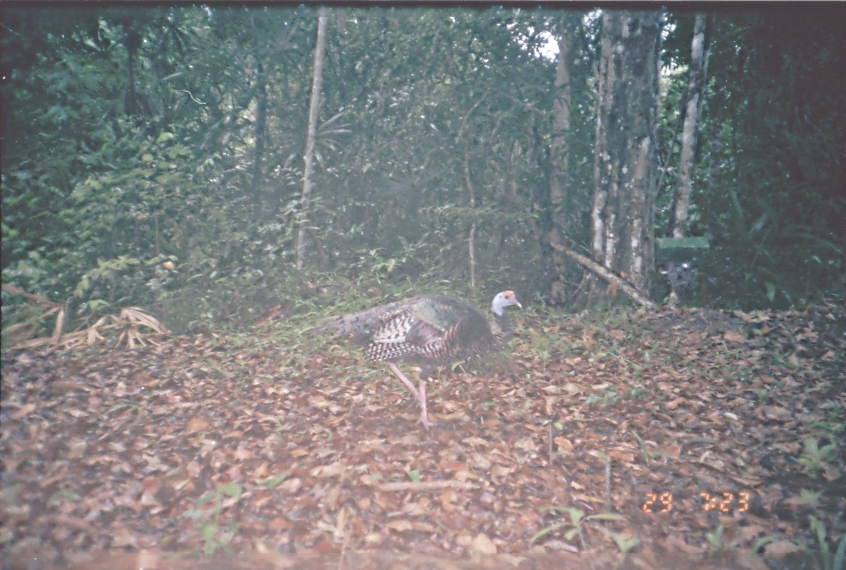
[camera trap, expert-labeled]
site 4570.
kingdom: Animalia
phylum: Chordata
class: Aves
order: Galliformes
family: Phasianidae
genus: Meleagris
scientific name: Meleagris ocellata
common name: ocellated turkey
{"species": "Meleagris ocellata (ocellated turkey)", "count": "1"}